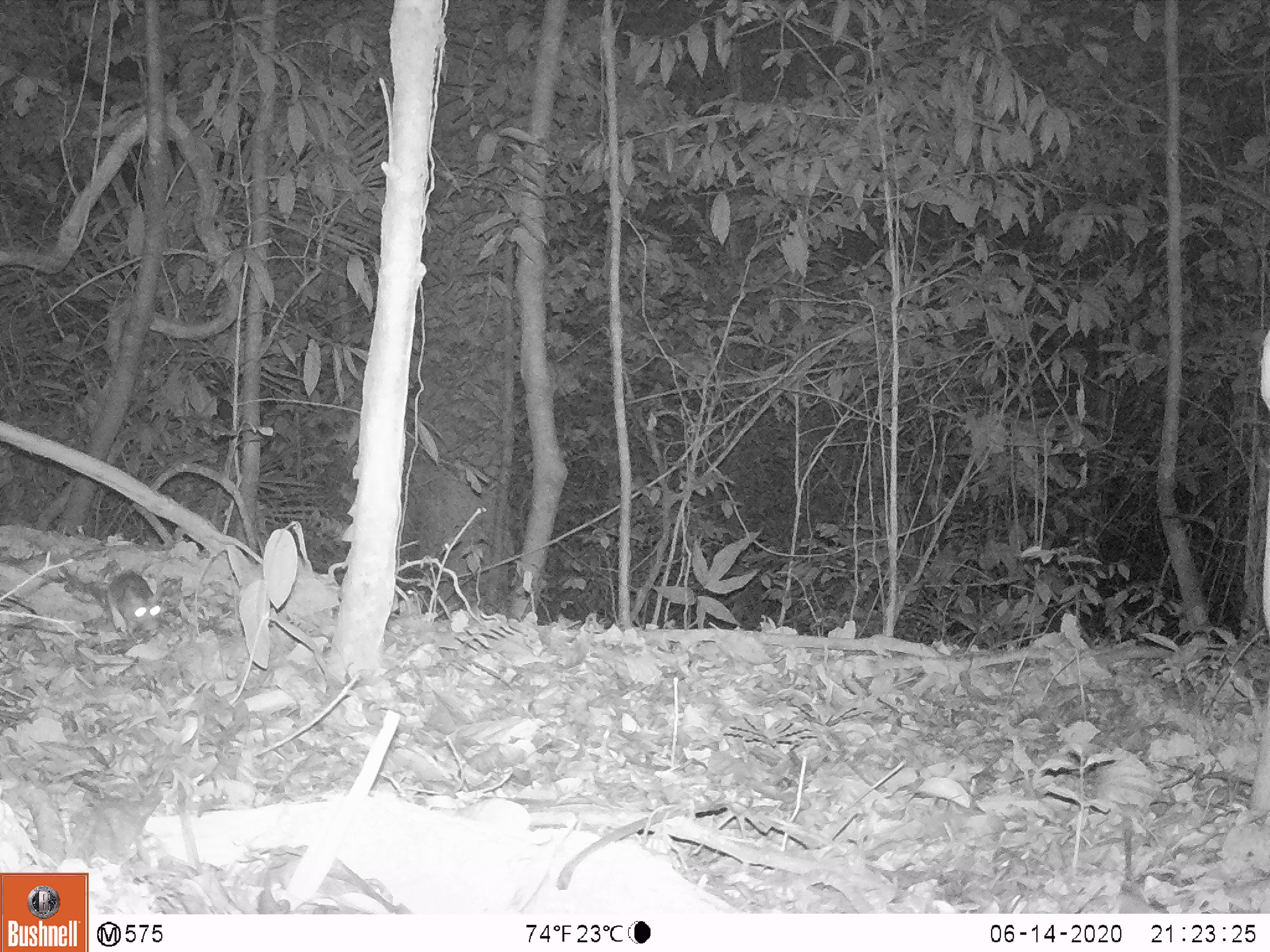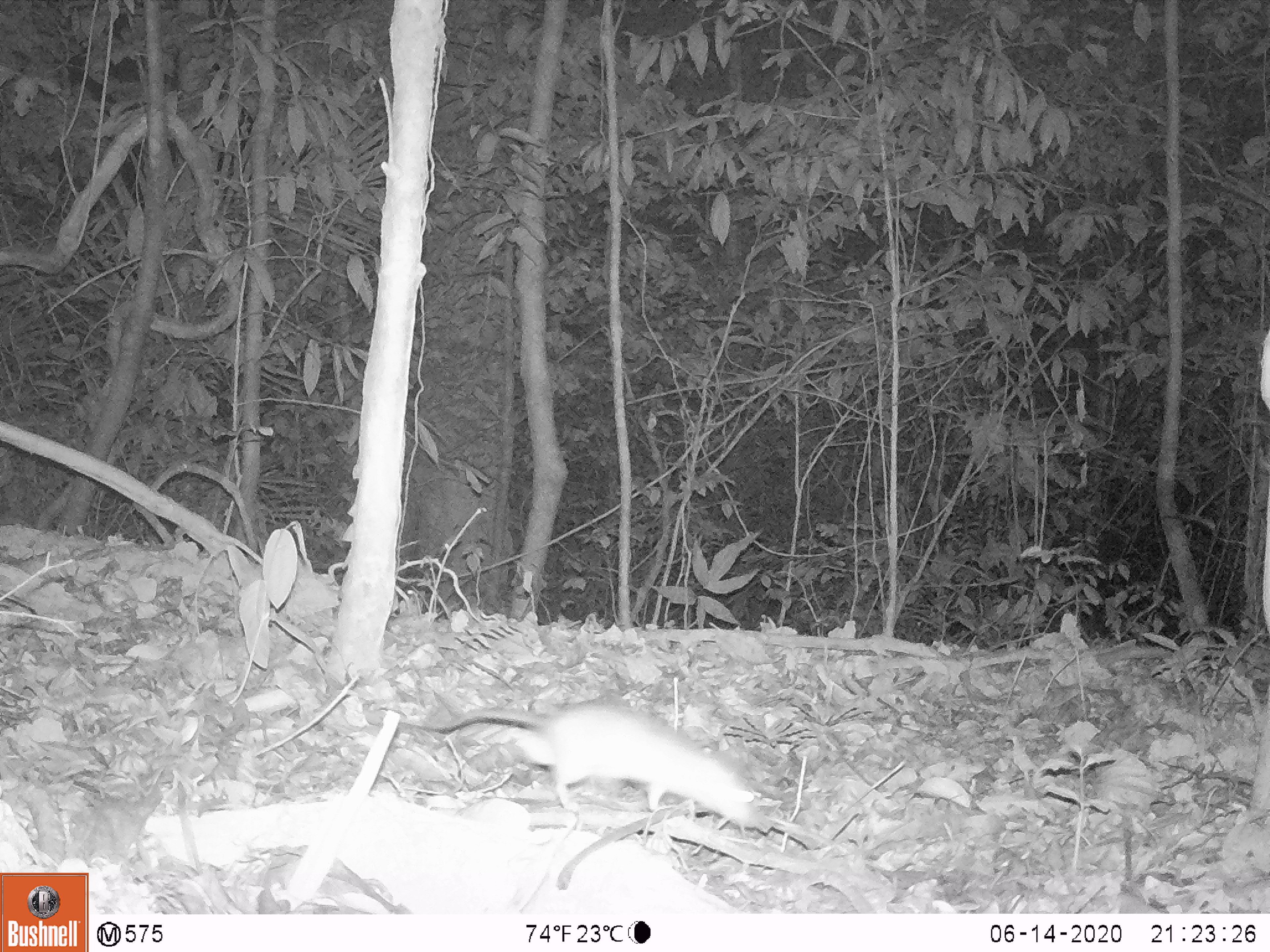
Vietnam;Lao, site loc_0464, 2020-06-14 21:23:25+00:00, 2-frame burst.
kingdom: Animalia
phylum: Chordata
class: Mammalia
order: Rodentia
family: Muridae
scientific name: Muridae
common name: old-world mice and rats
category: unidentified murid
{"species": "unidentified murid (old-world mice and rats) (Muridae)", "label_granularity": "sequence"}